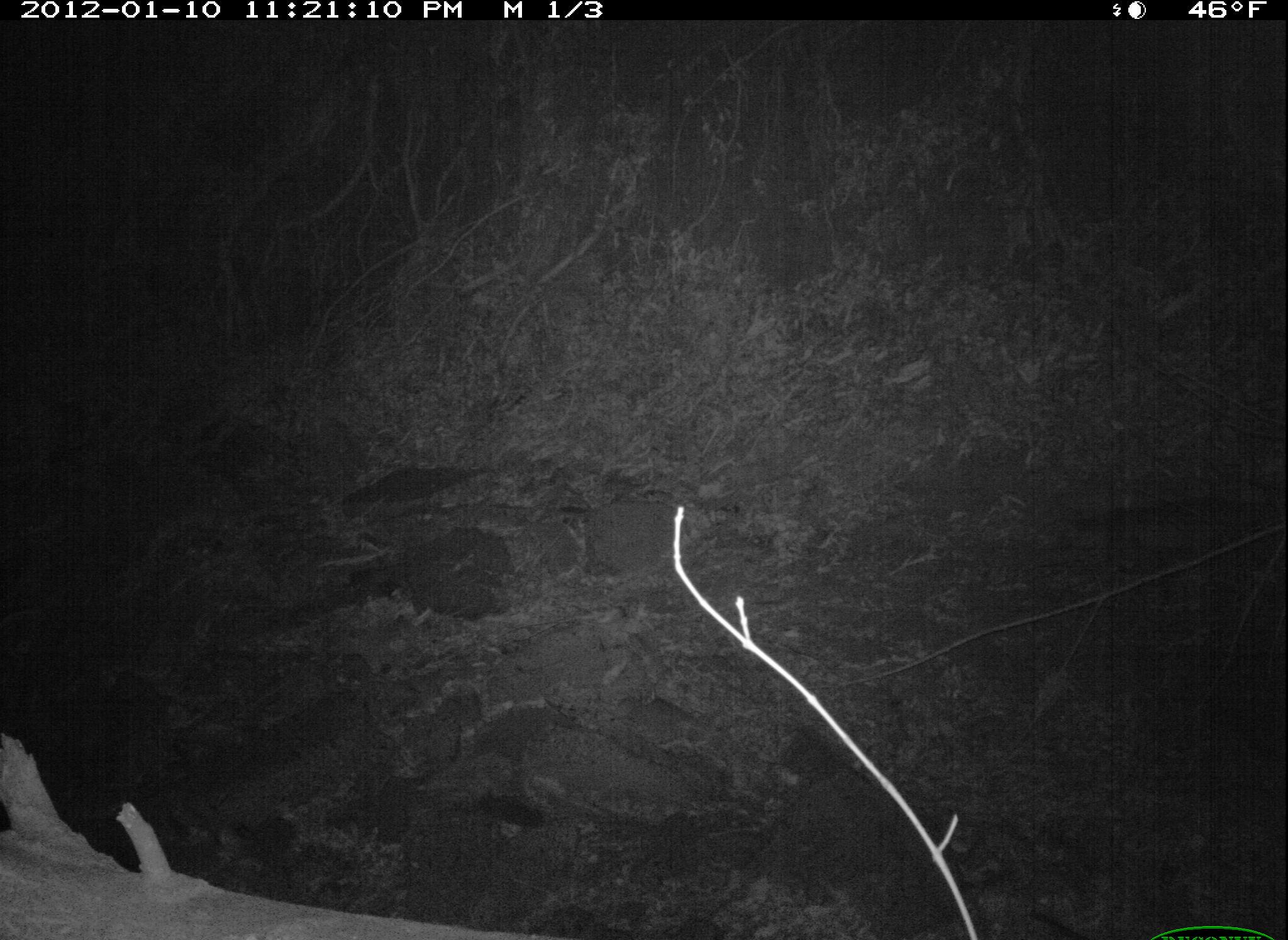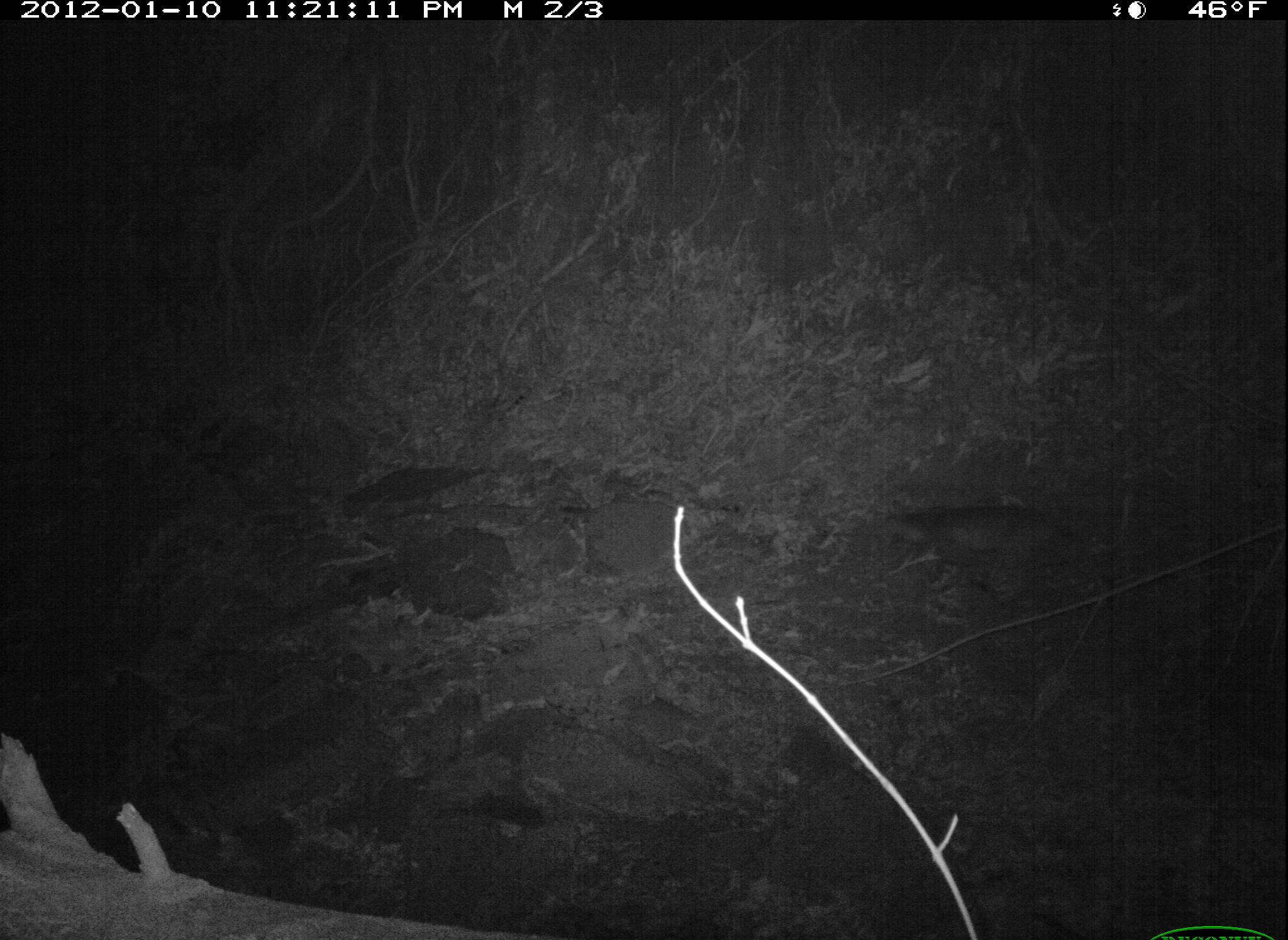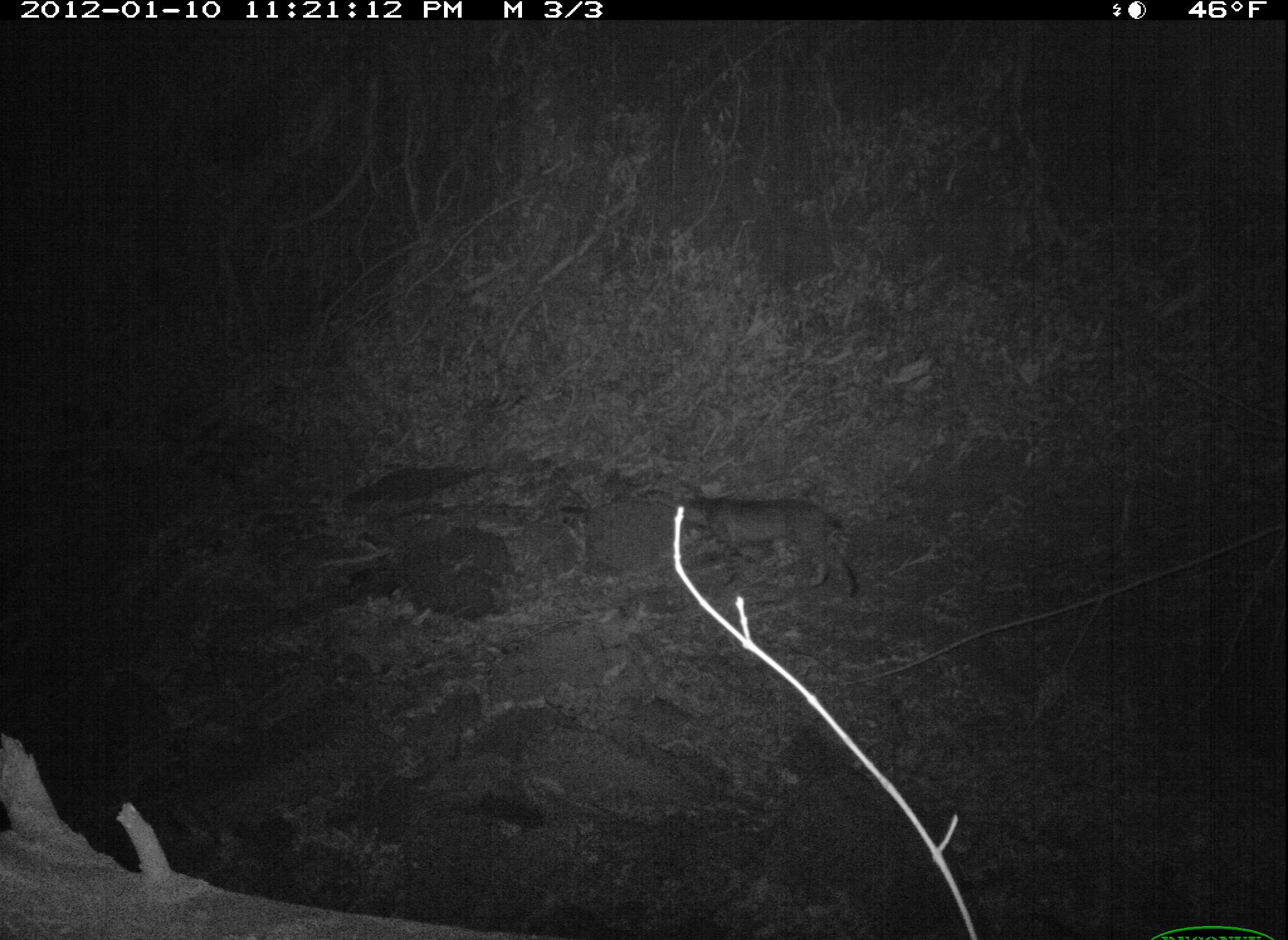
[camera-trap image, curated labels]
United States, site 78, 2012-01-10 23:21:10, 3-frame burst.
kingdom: Animalia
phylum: Chordata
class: Mammalia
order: Carnivora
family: Felidae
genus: Lynx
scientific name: Lynx rufus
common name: bobcat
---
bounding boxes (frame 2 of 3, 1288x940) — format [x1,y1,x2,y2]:
bobcat: [876,491,1103,609]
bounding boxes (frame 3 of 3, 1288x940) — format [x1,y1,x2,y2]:
bobcat: [664,483,896,609]